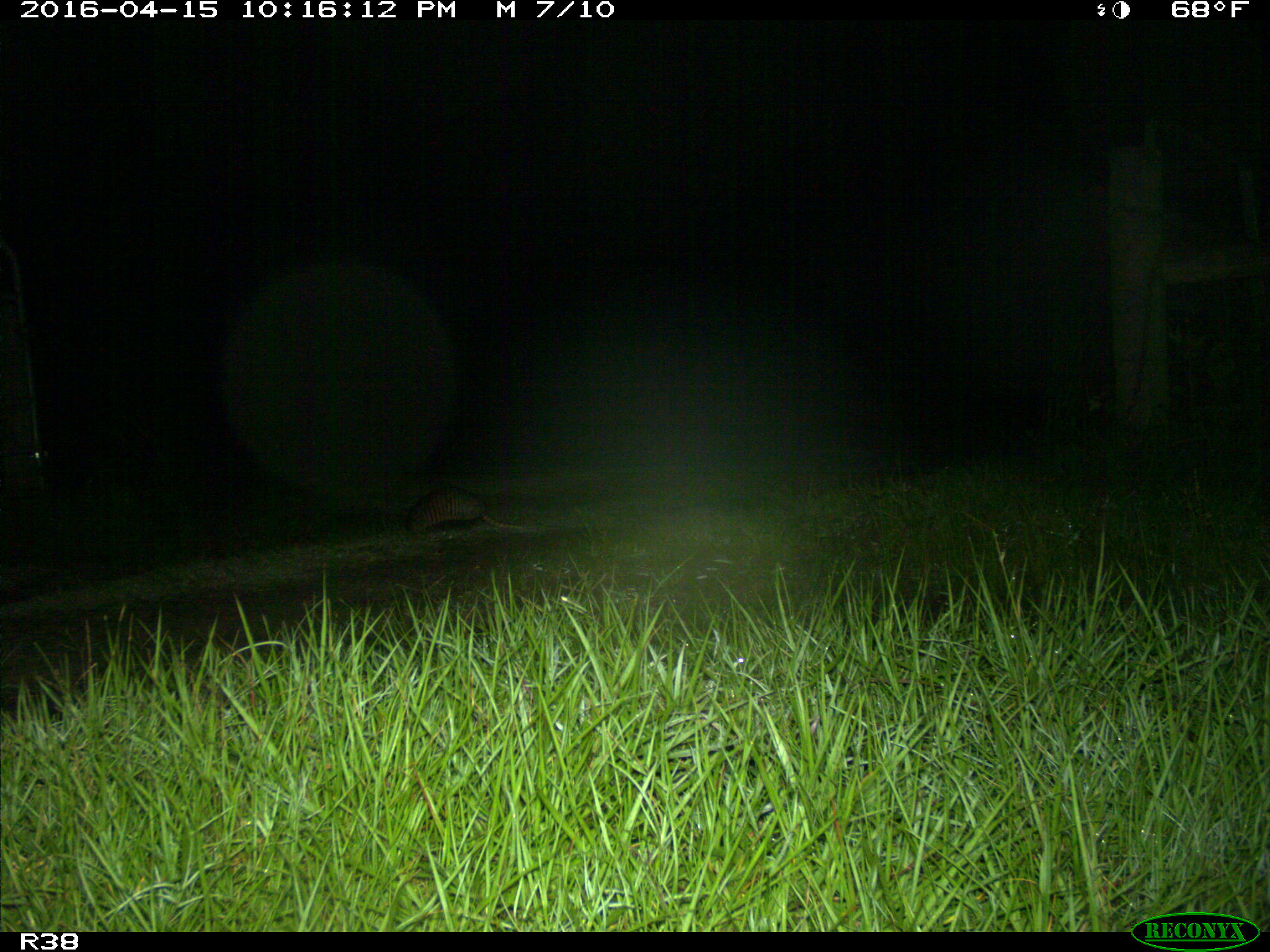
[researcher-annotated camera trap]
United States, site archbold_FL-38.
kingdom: Animalia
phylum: Chordata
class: Mammalia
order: Cingulata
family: Dasypodidae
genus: Dasypus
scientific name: Dasypus novemcinctus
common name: nine-banded armadillo